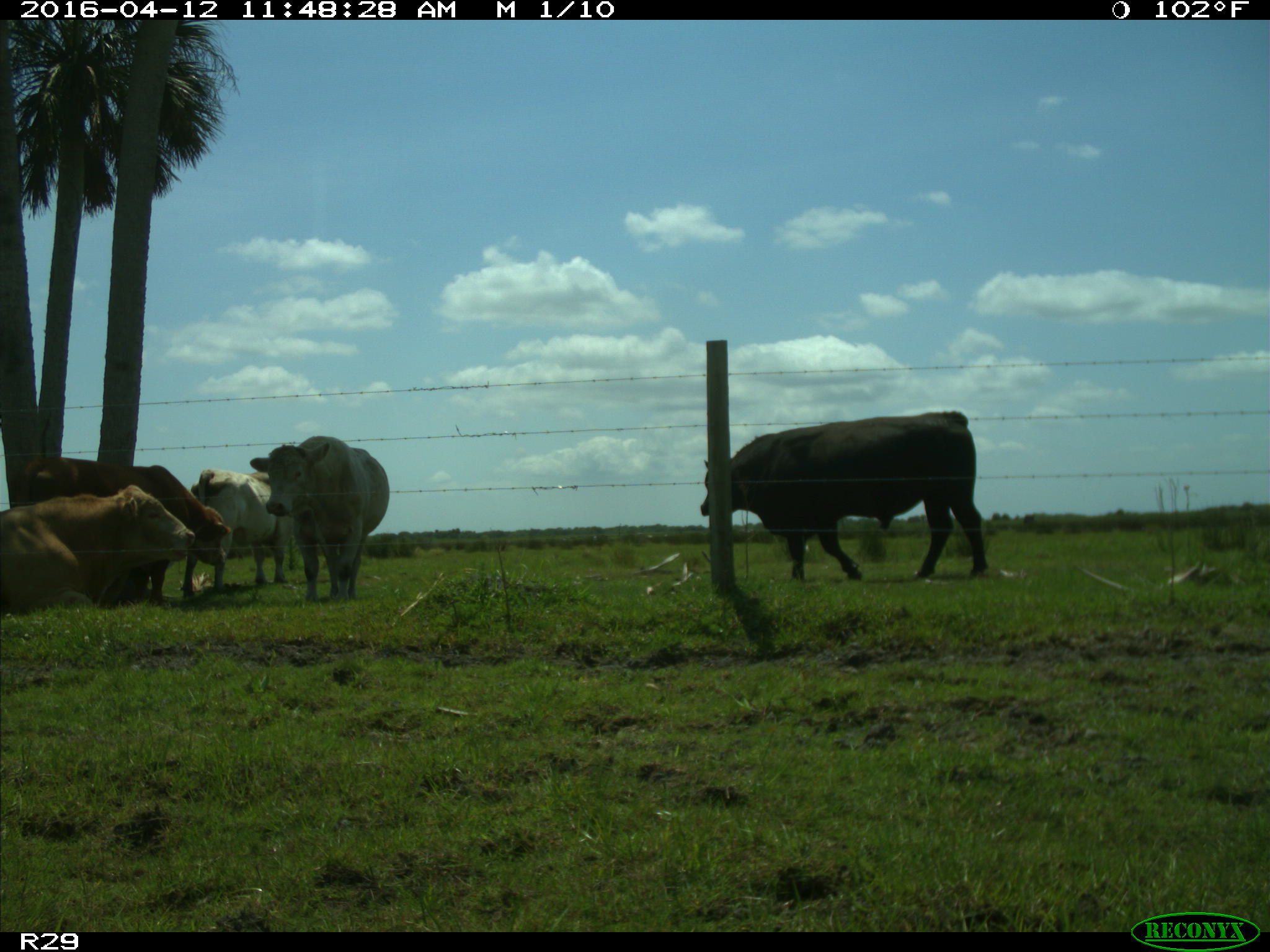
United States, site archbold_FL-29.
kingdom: Animalia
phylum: Chordata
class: Mammalia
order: Artiodactyla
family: Bovidae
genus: Bos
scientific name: Bos taurus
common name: domestic cow